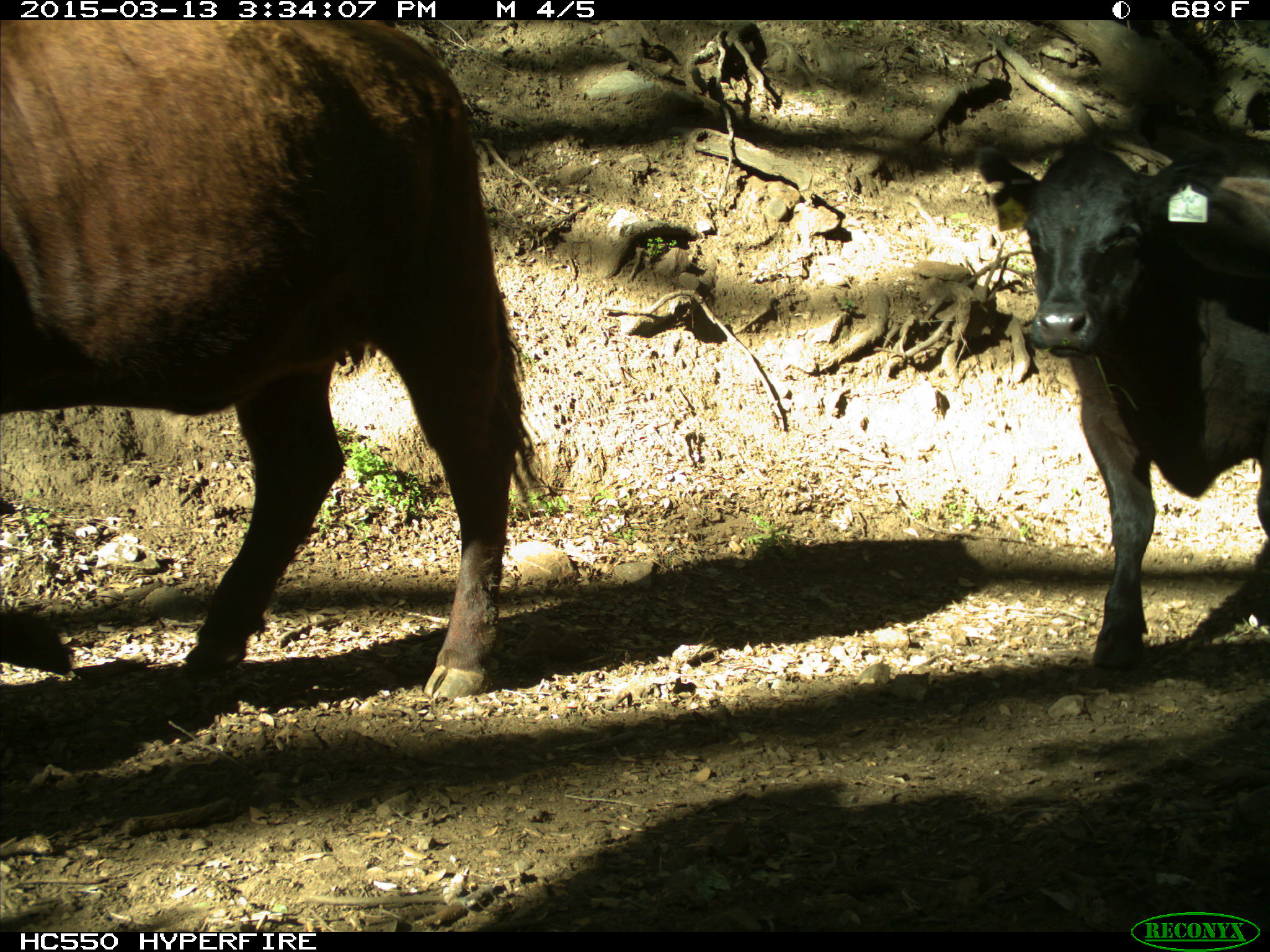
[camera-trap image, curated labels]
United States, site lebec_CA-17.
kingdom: Animalia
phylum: Chordata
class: Mammalia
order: Artiodactyla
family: Bovidae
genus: Bos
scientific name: Bos taurus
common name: domestic cow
Bos taurus (domestic cow).